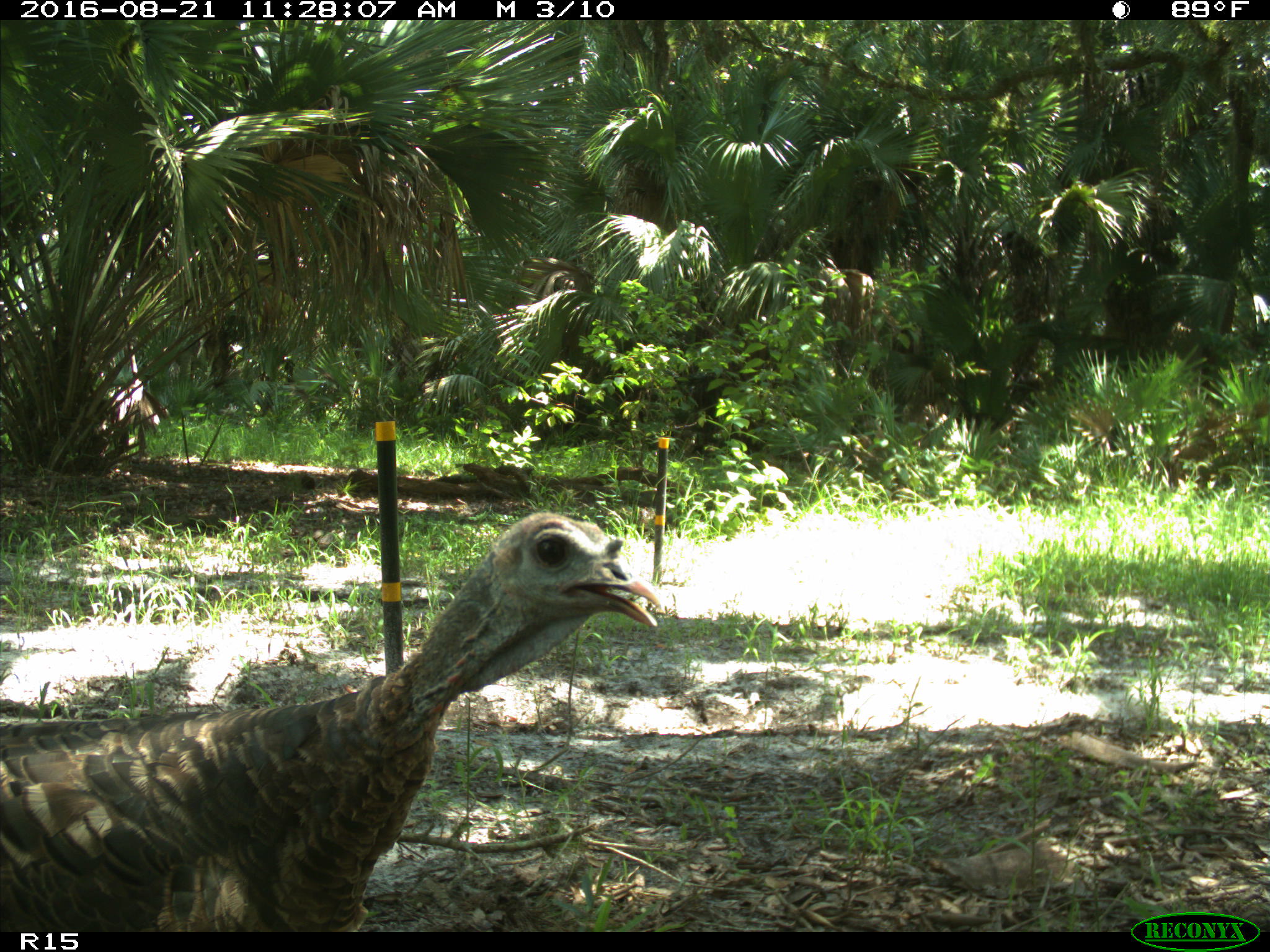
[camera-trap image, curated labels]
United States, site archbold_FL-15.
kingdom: Animalia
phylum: Chordata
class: Aves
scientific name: Aves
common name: birds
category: unidentified bird